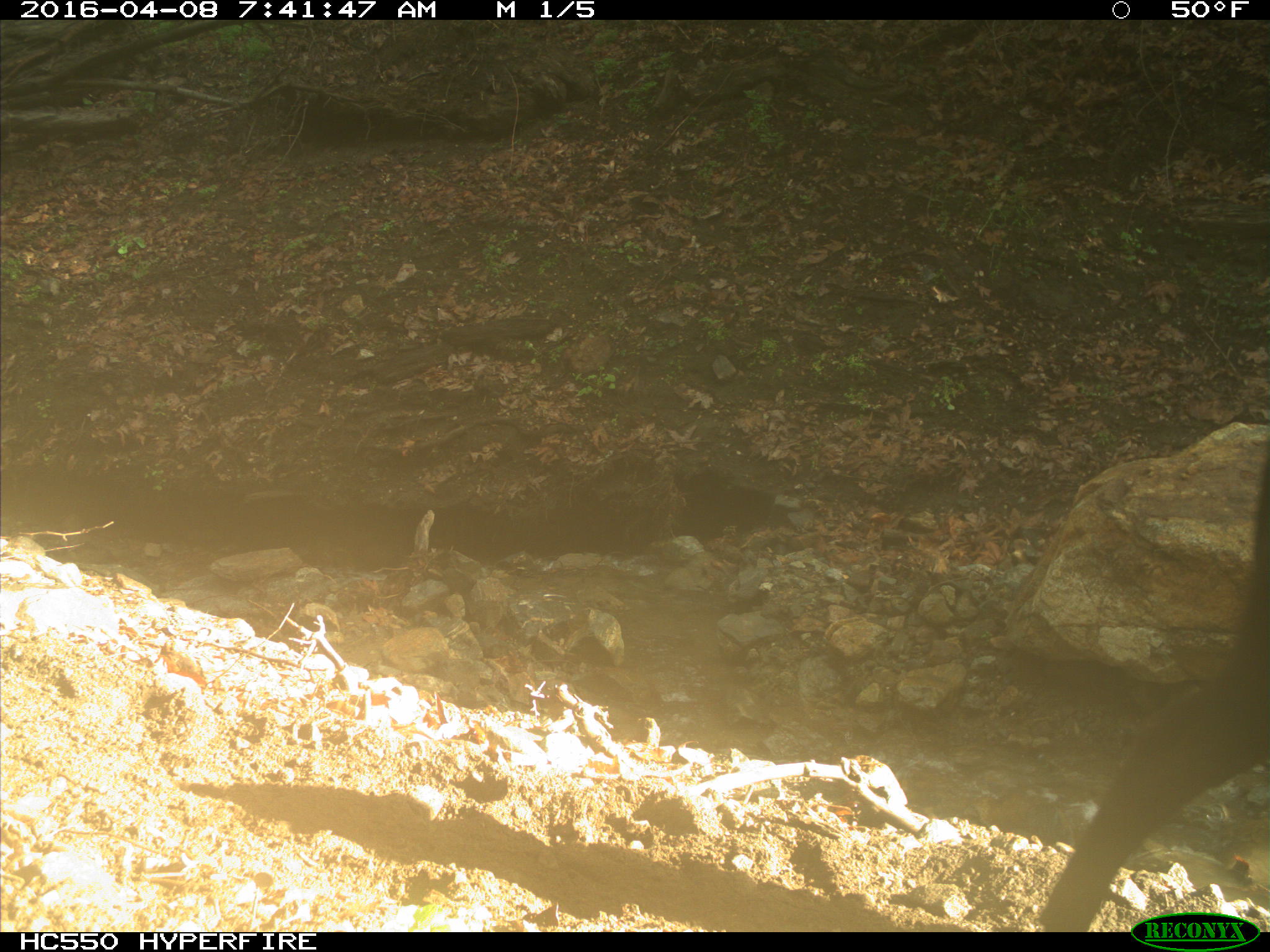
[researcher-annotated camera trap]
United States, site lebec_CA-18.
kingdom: Animalia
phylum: Chordata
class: Mammalia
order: Artiodactyla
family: Bovidae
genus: Bos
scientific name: Bos taurus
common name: domestic cow